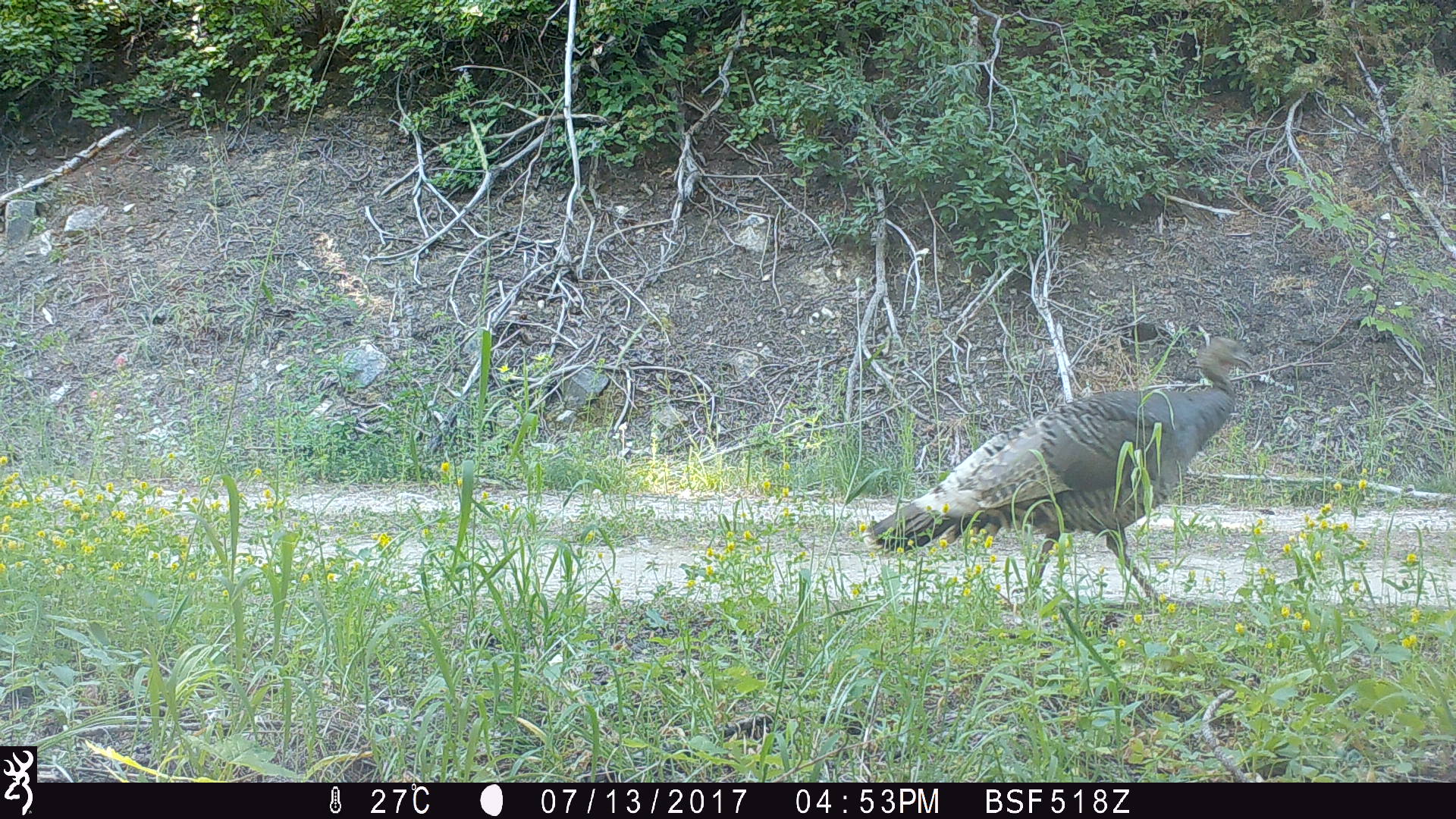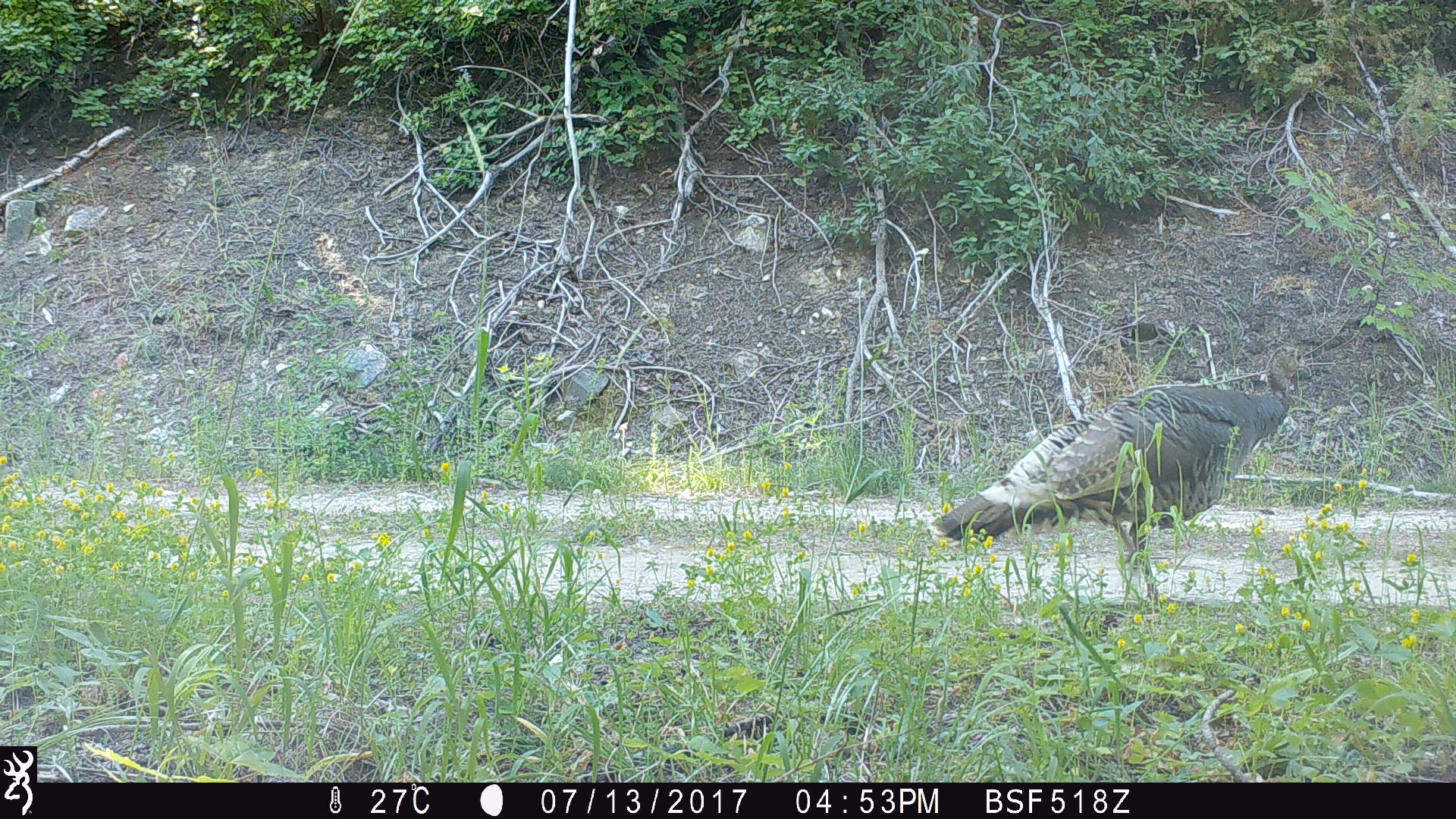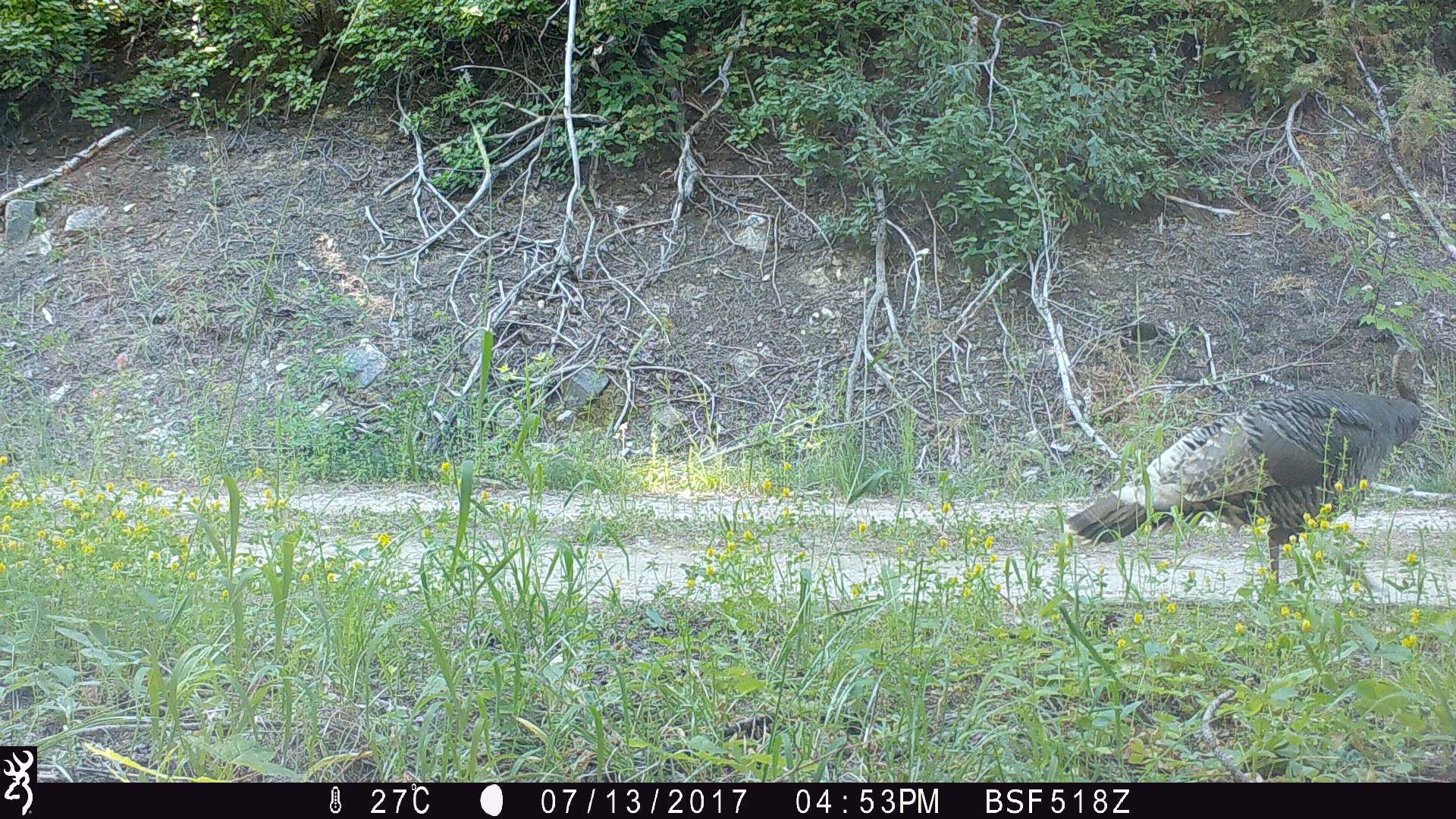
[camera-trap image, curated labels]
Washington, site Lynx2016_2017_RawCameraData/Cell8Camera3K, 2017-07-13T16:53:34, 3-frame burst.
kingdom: Animalia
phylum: Chordata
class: Aves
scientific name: Aves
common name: birds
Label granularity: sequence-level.